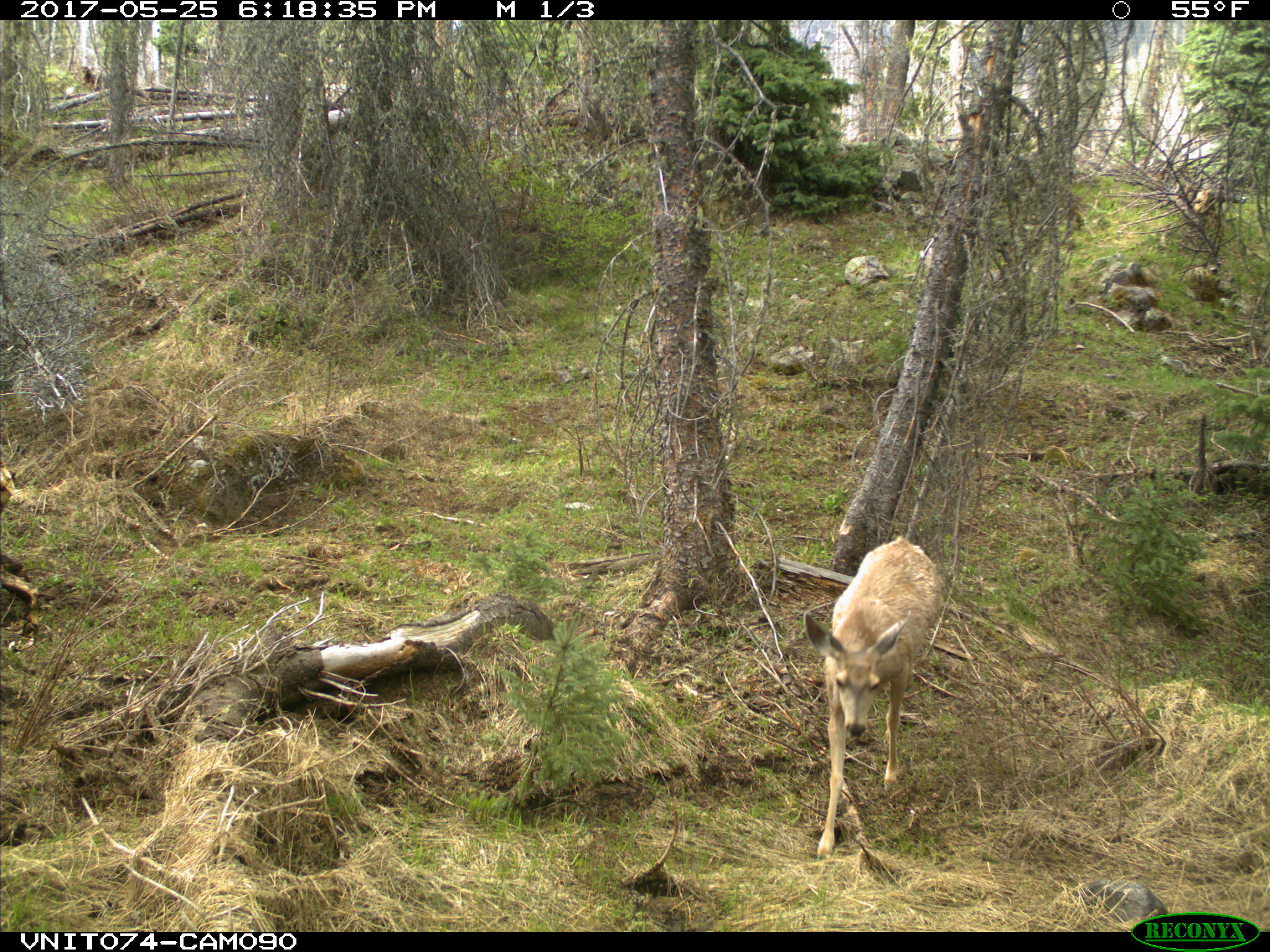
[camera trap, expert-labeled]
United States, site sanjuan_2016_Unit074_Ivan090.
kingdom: Animalia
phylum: Chordata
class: Mammalia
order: Artiodactyla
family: Cervidae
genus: Odocoileus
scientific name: Odocoileus hemionus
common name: mule deer